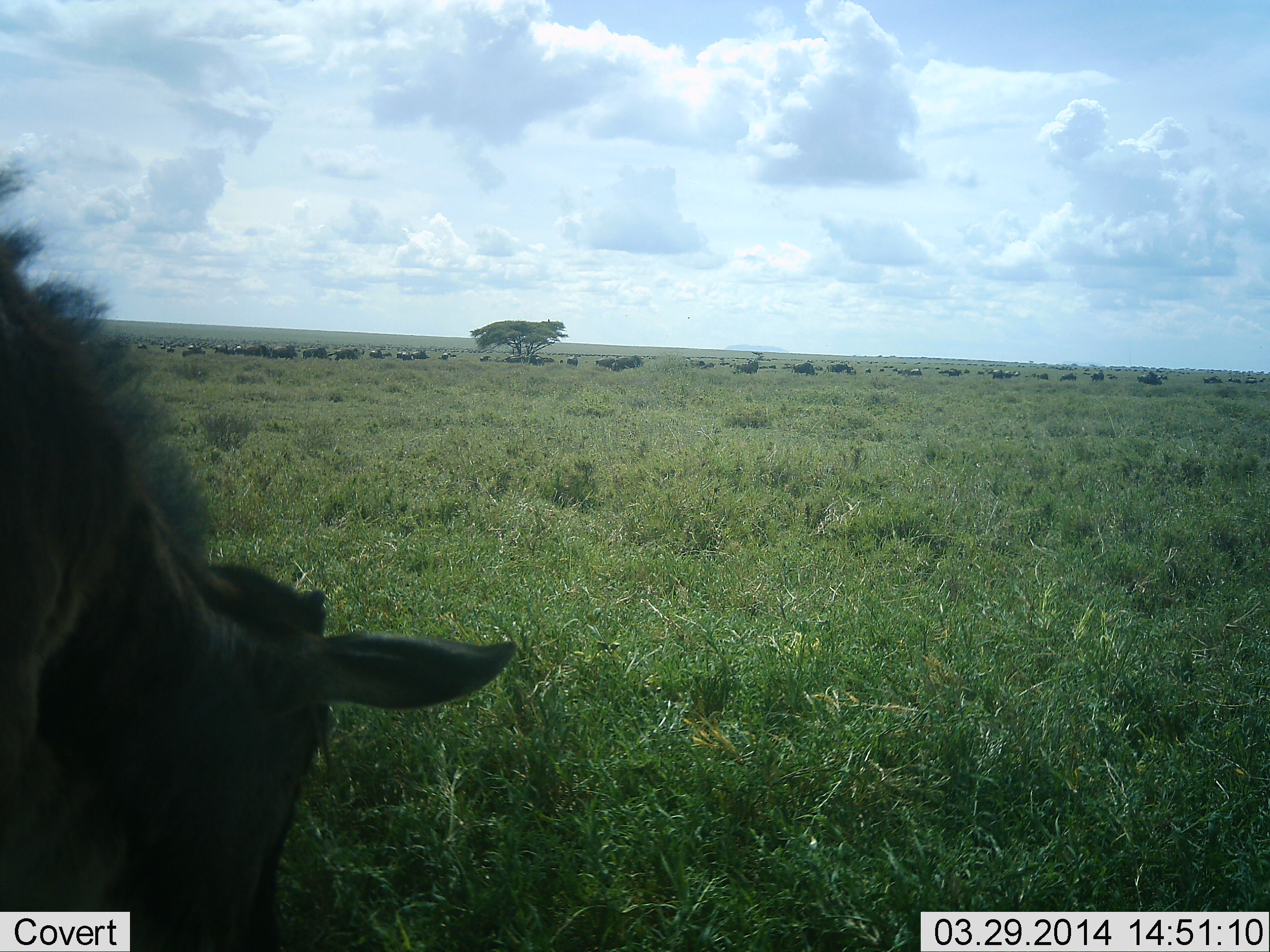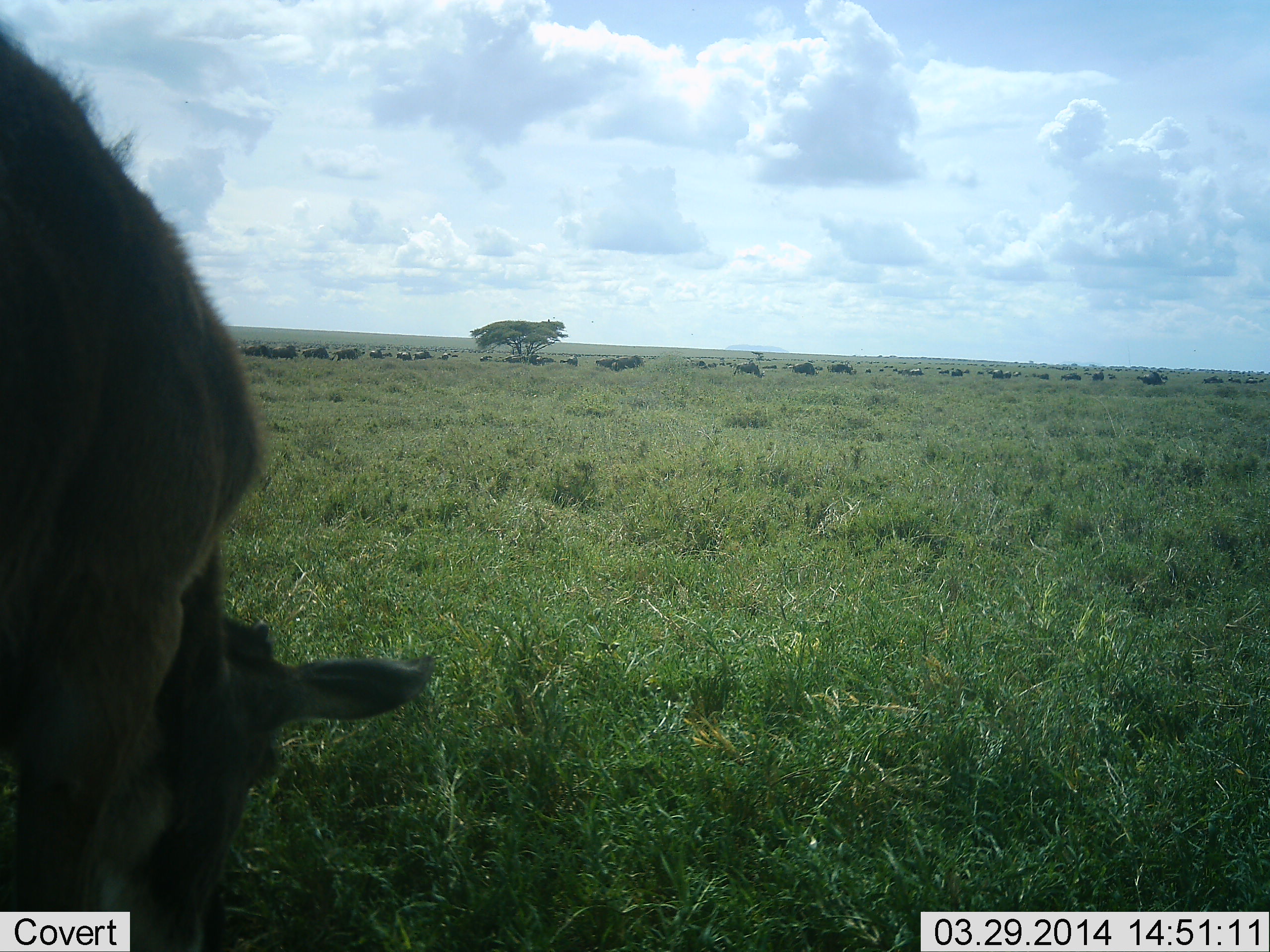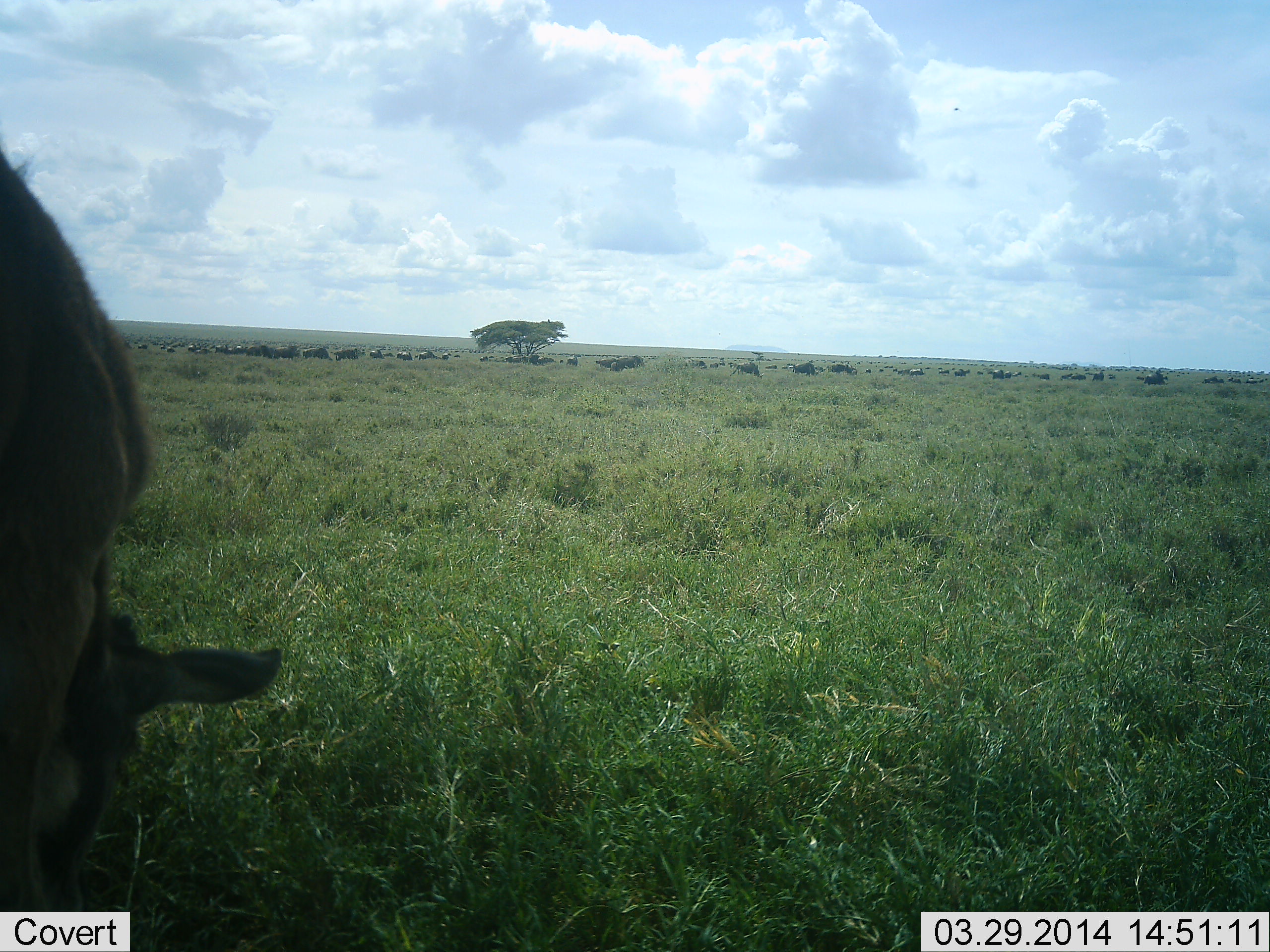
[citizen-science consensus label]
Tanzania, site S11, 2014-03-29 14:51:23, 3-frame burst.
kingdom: Animalia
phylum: Chordata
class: Mammalia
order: Artiodactyla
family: Bovidae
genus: Connochaetes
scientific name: Connochaetes taurinus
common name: blue wildebeest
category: wildebeest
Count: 11-50.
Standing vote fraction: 39%.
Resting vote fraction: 0%.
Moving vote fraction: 44%.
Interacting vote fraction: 0%.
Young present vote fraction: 17%.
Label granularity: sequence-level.